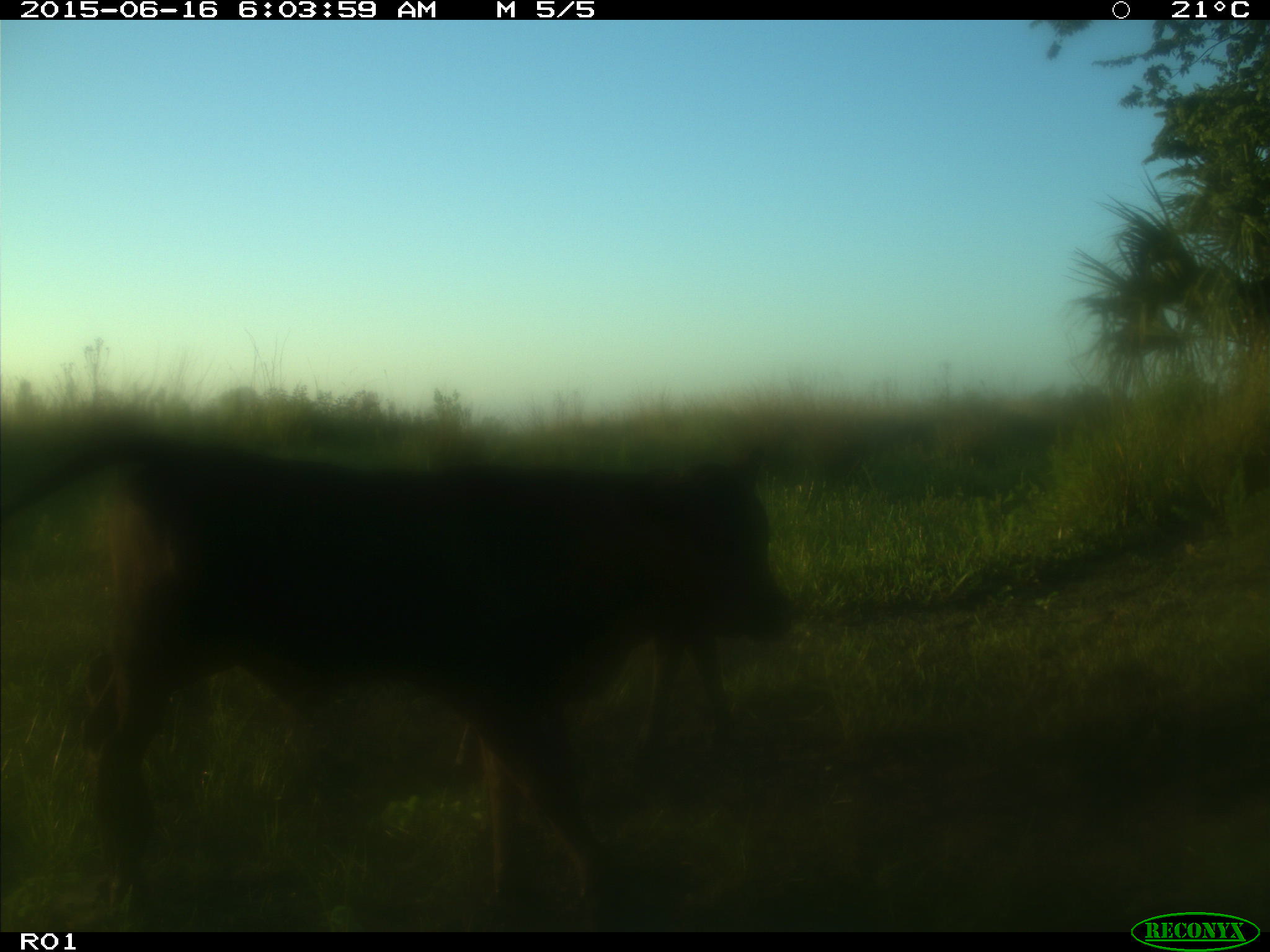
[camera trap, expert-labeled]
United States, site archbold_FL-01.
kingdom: Animalia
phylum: Chordata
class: Mammalia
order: Artiodactyla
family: Bovidae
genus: Bos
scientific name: Bos taurus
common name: domestic cow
Bos taurus (domestic cow).